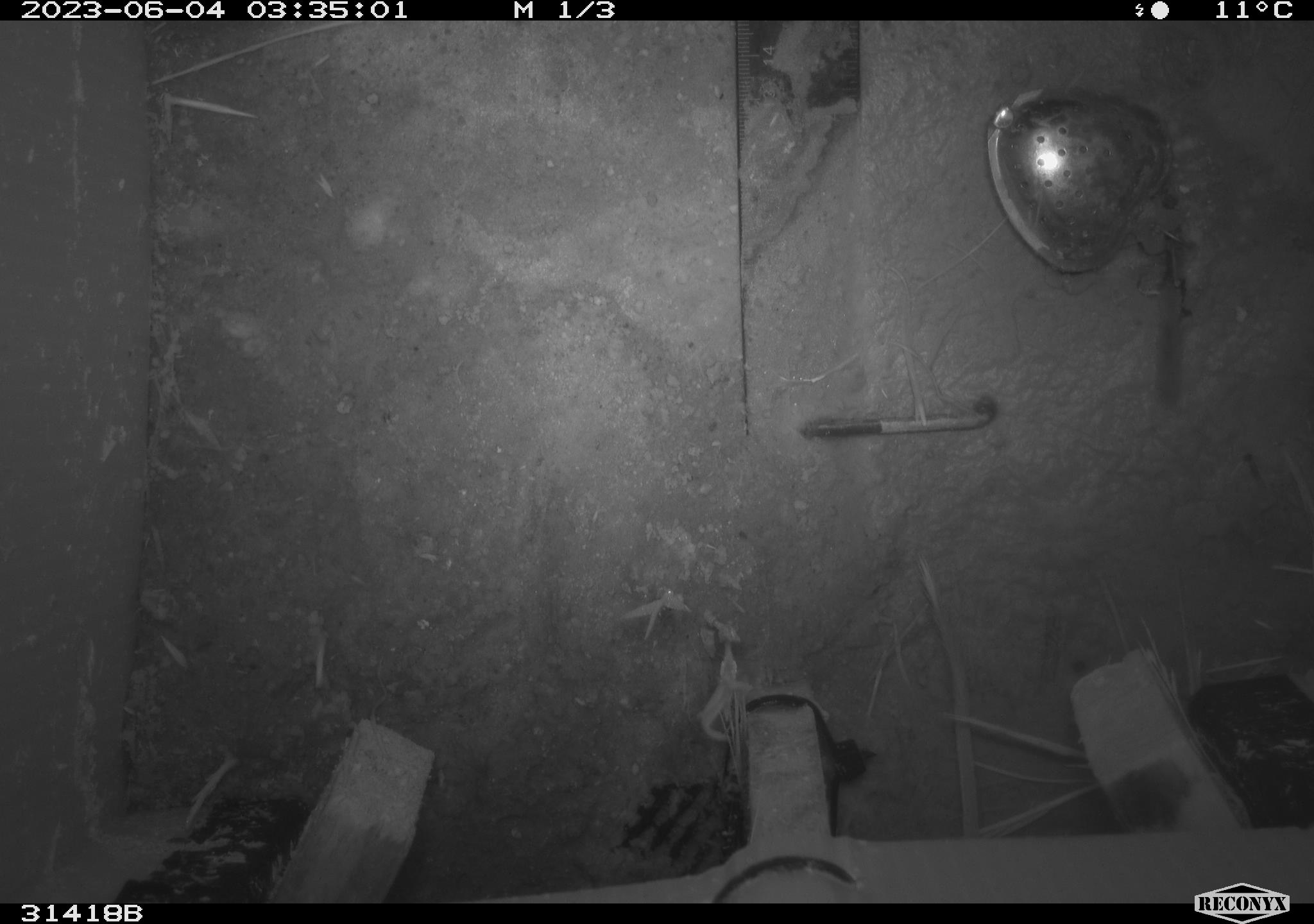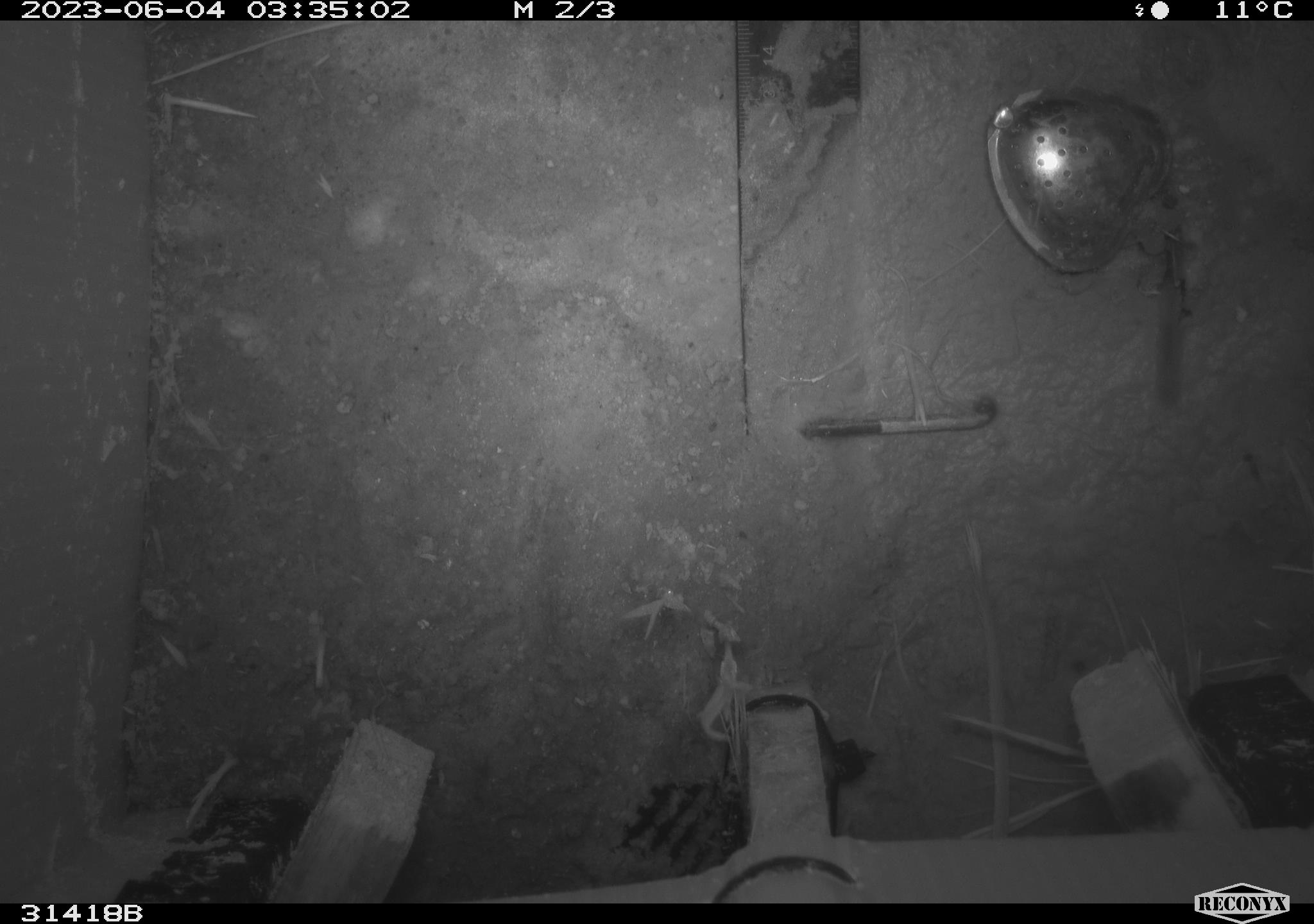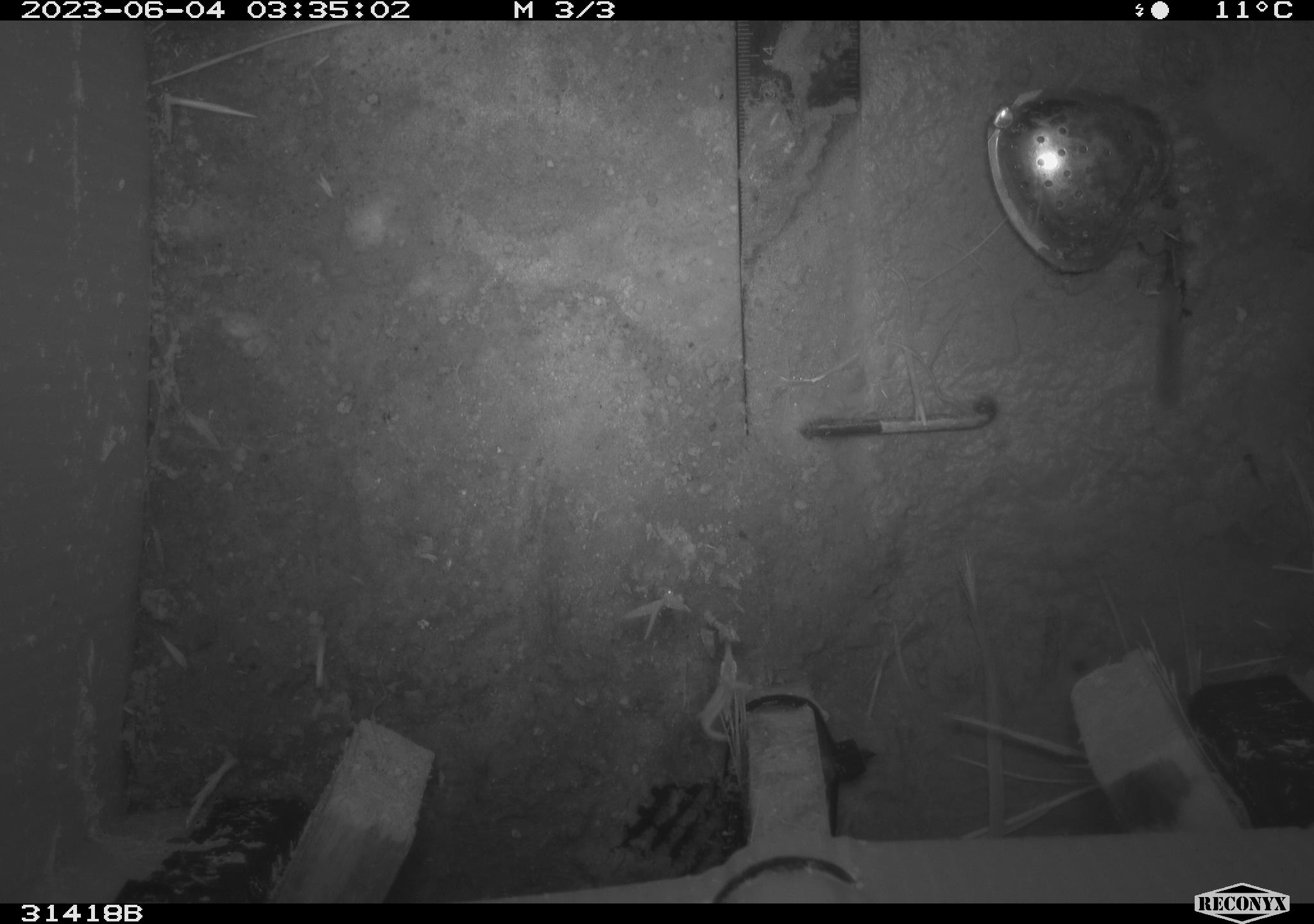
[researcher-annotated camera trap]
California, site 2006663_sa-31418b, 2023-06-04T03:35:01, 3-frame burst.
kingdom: Animalia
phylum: Chordata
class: Mammalia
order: Rodentia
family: Heteromyidae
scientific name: Heteromyidae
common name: kangaroo rats and pocket mice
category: heteromyidae family